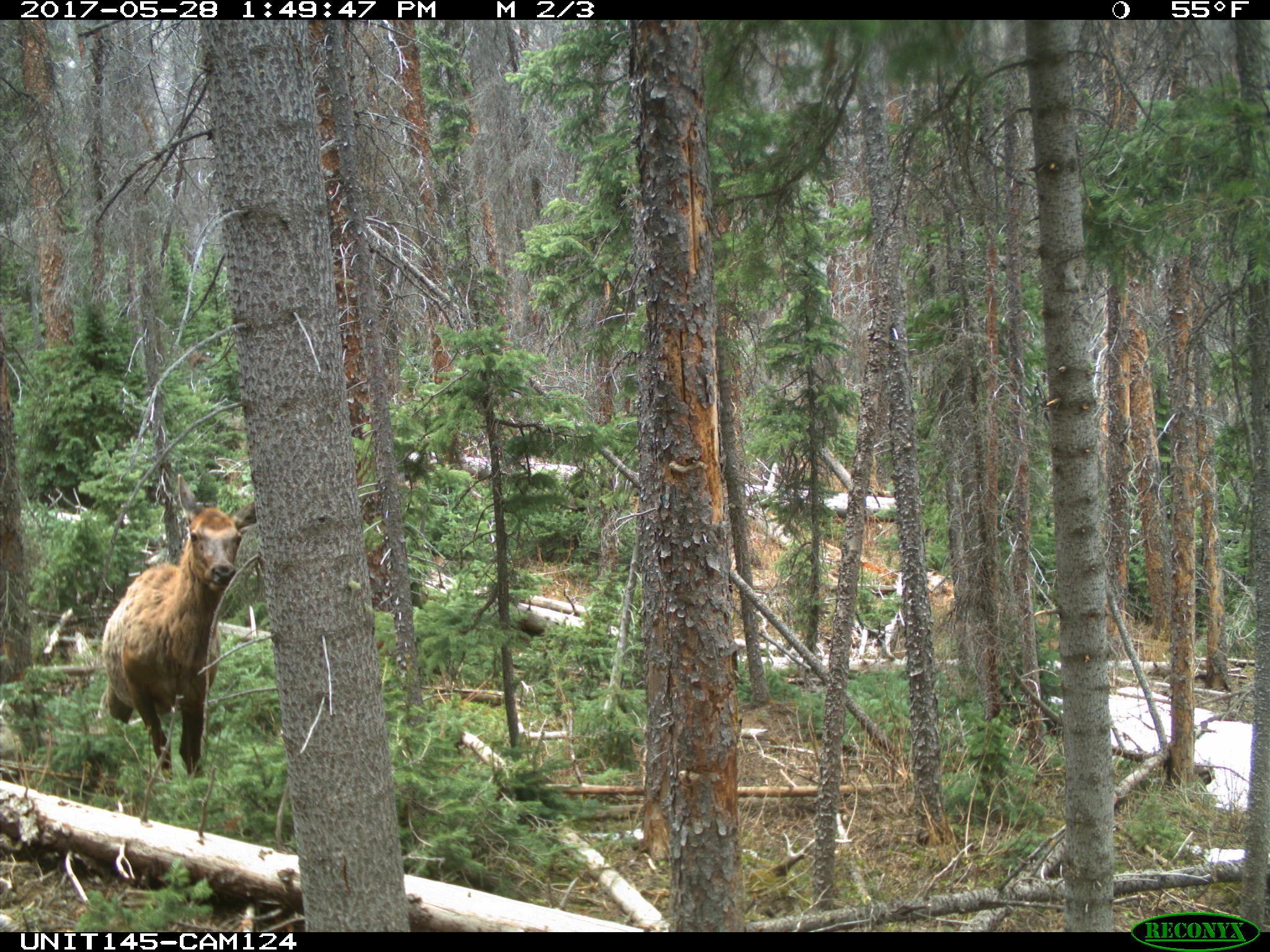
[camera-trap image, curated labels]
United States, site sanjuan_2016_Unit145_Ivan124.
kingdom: Animalia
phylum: Chordata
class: Mammalia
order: Artiodactyla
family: Cervidae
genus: Cervus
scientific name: Cervus elaphus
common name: red deer